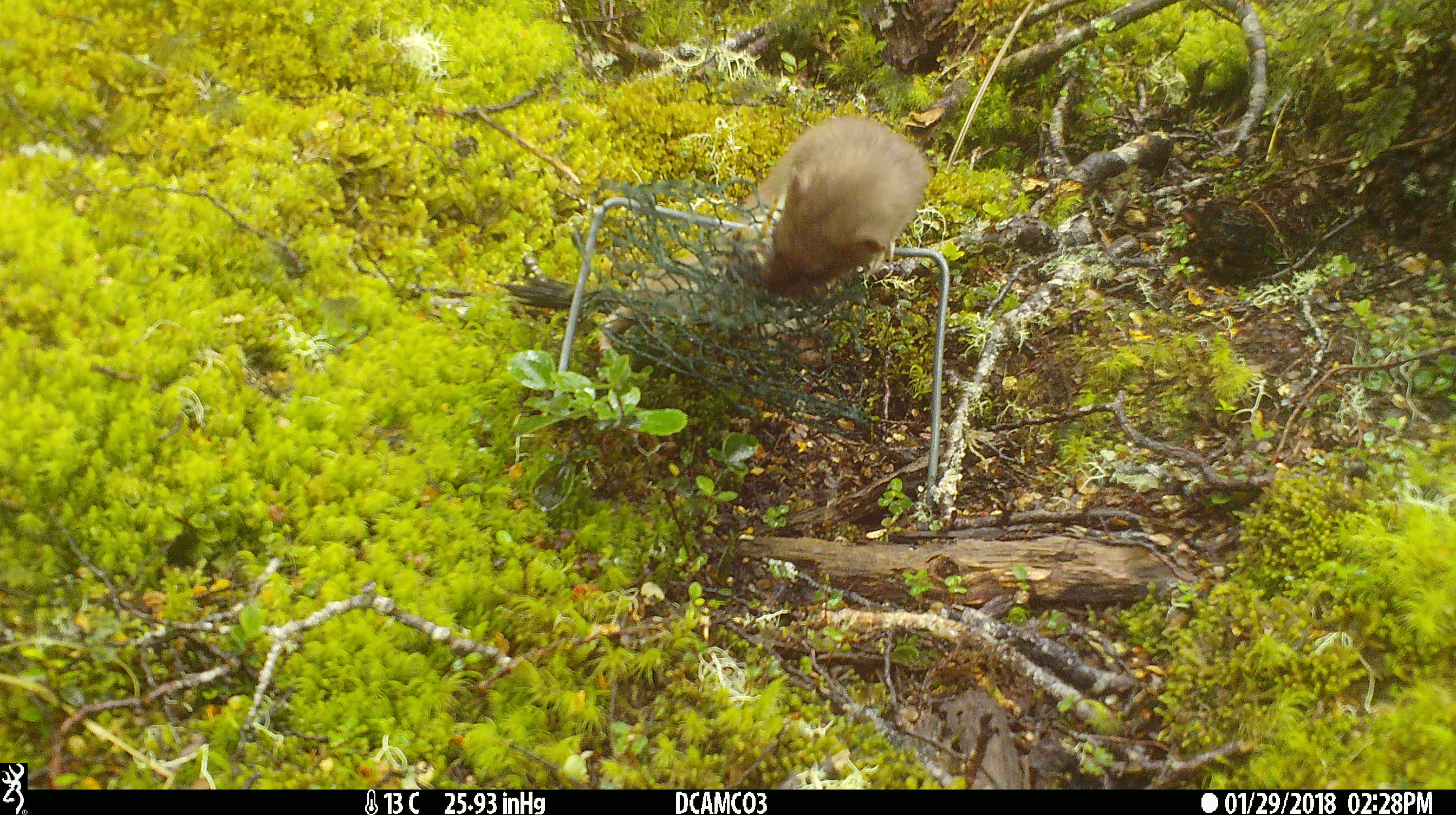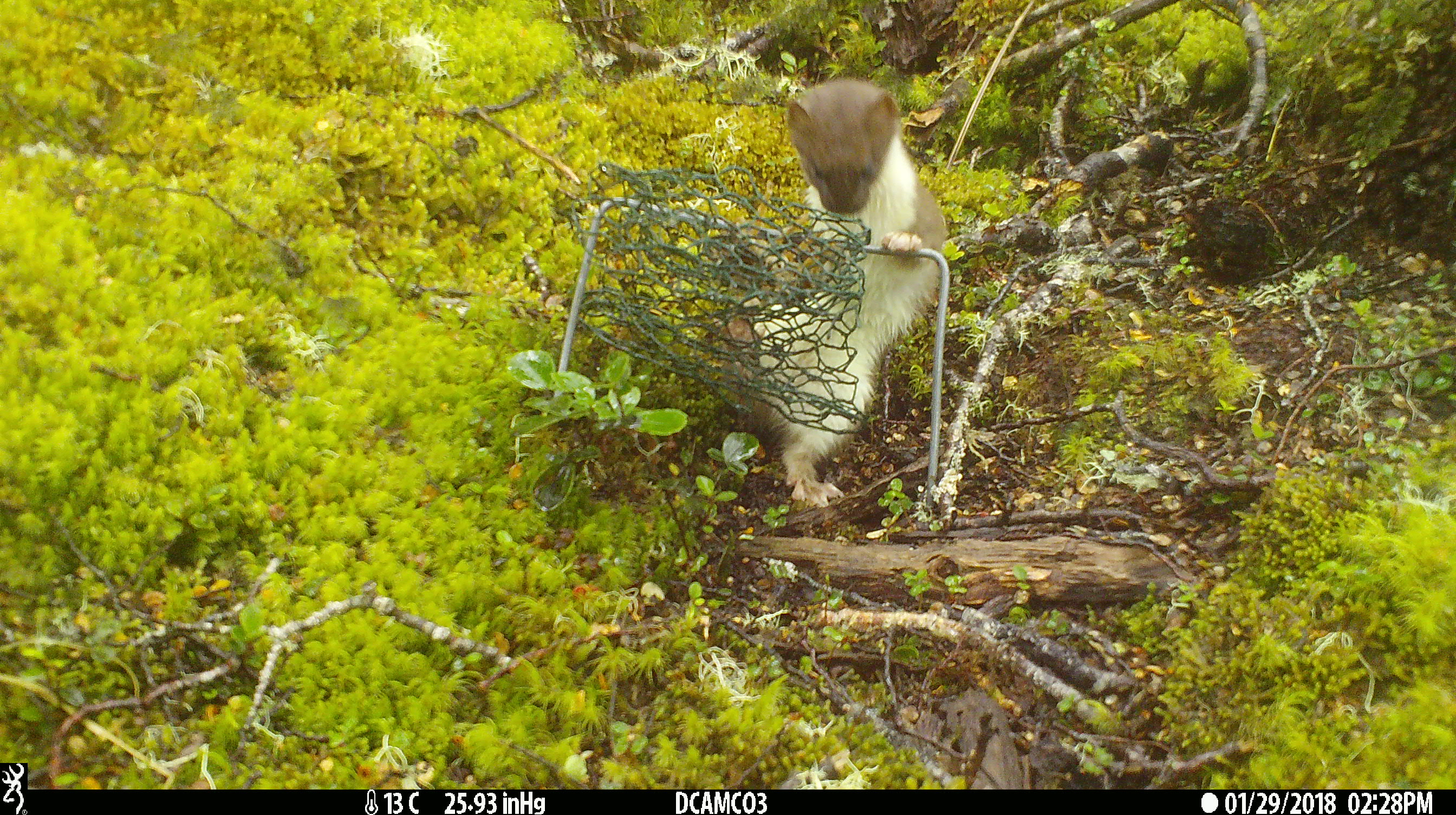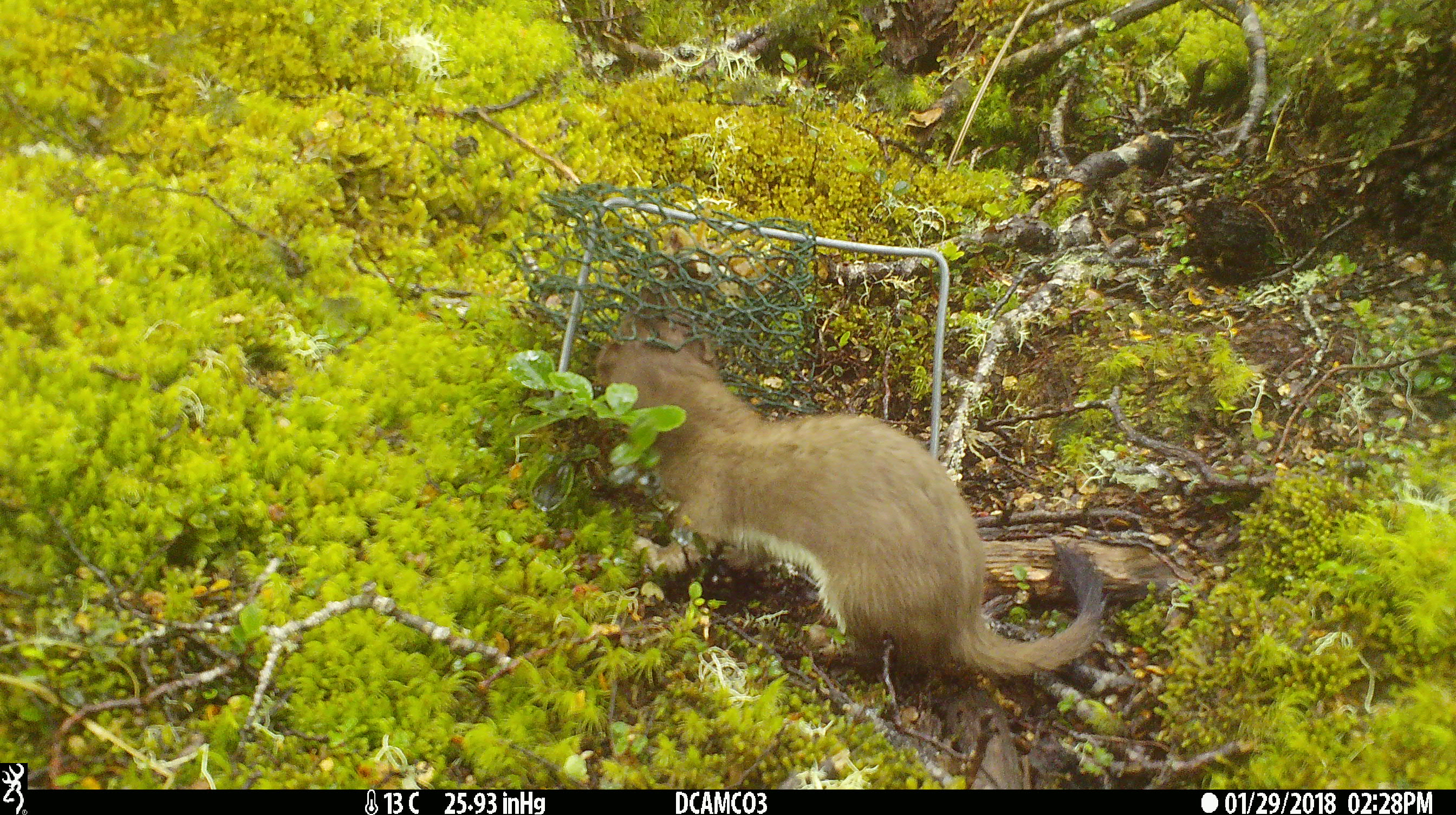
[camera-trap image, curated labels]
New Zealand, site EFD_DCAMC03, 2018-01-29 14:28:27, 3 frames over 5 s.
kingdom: Animalia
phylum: Chordata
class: Mammalia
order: Carnivora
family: Mustelidae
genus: Mustela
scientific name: Mustela erminea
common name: stoat